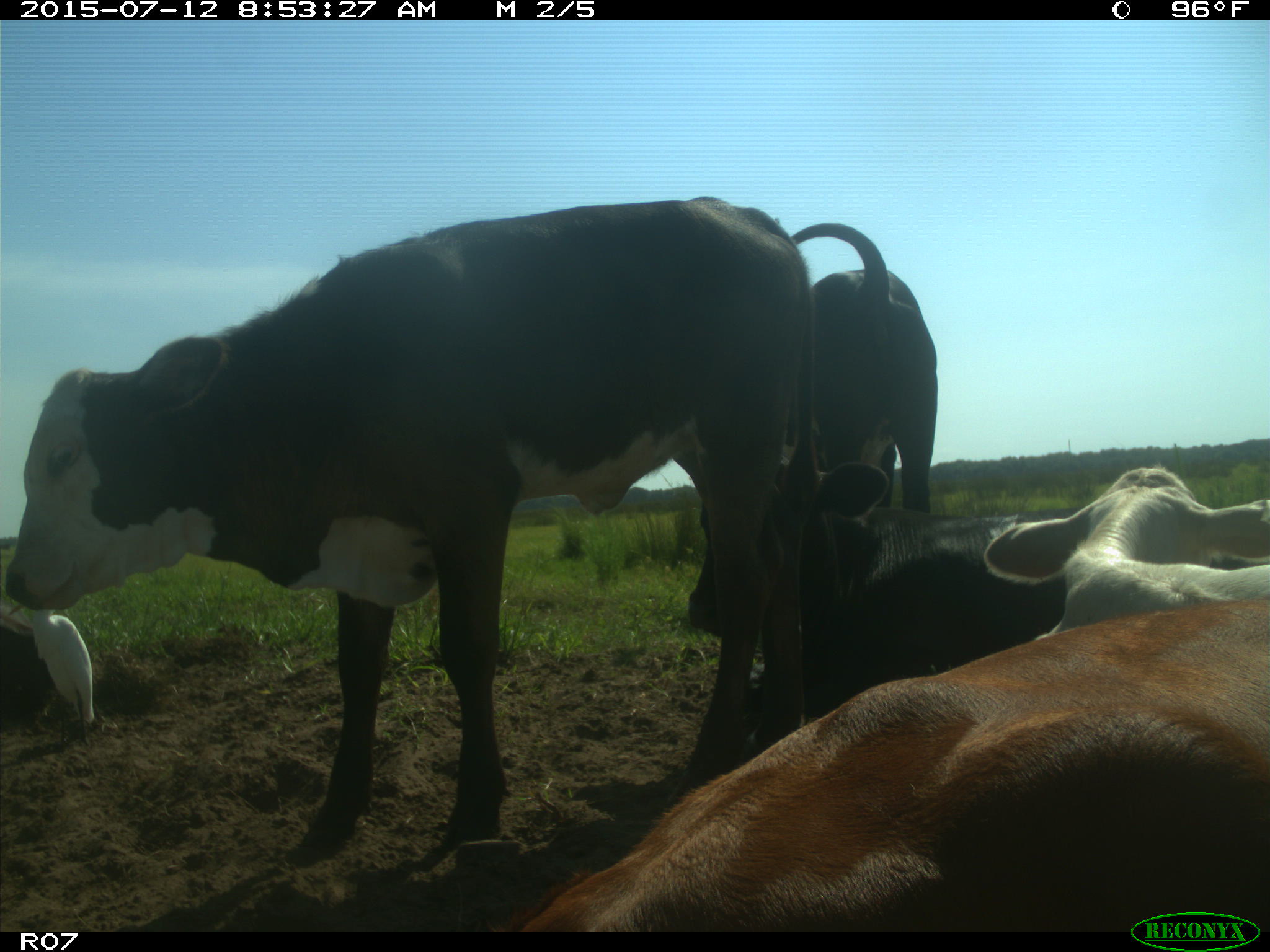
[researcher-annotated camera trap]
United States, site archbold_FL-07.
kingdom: Animalia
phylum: Chordata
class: Mammalia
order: Artiodactyla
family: Bovidae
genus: Bos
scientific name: Bos taurus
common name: domestic cow